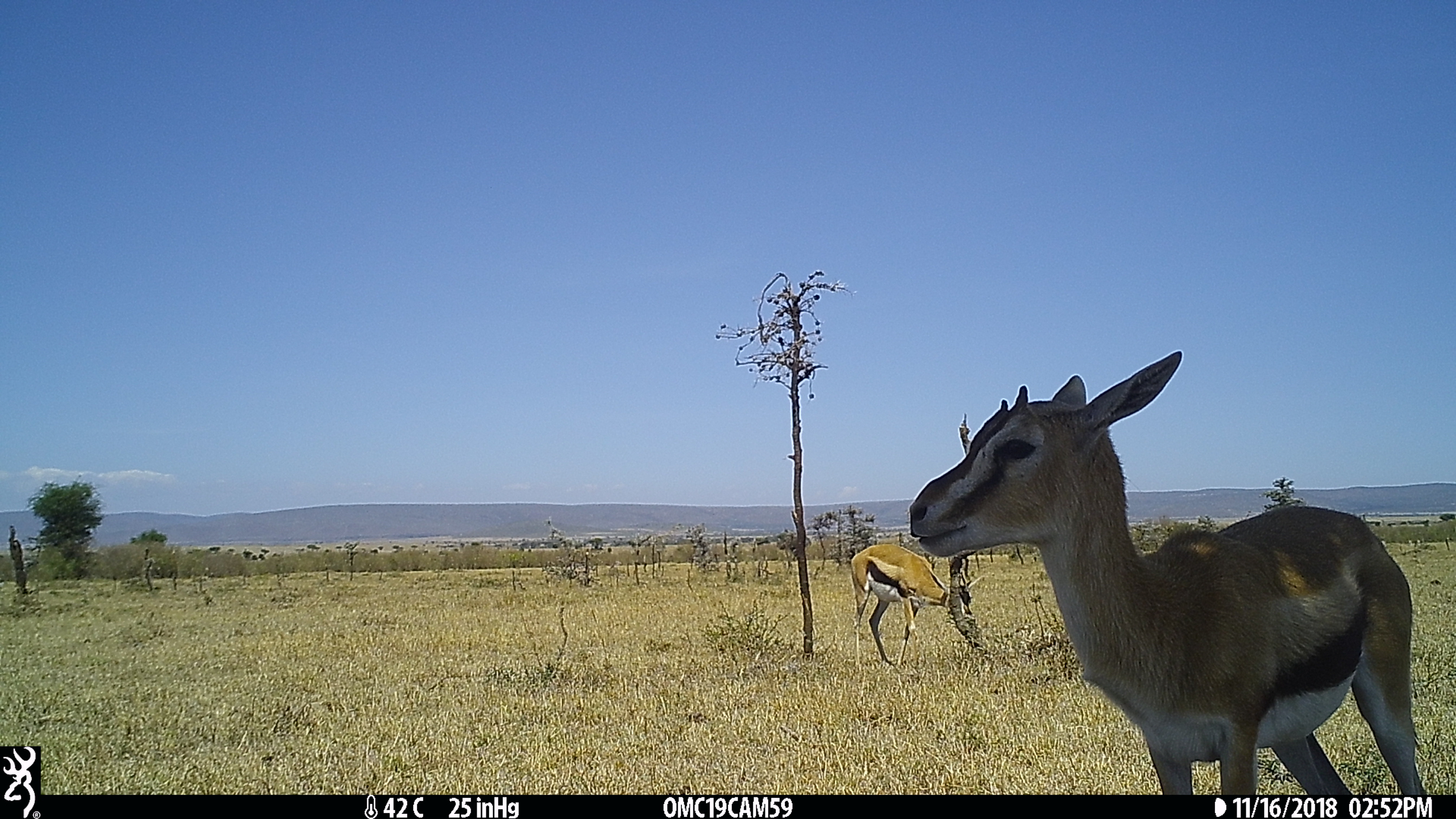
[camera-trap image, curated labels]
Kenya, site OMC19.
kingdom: Animalia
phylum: Chordata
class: Mammalia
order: Artiodactyla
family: Bovidae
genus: Eudorcas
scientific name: Eudorcas thomsonii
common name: thomon's gazelle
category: gazelle thomsons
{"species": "gazelle thomsons (thomon's gazelle) (Eudorcas thomsonii)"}